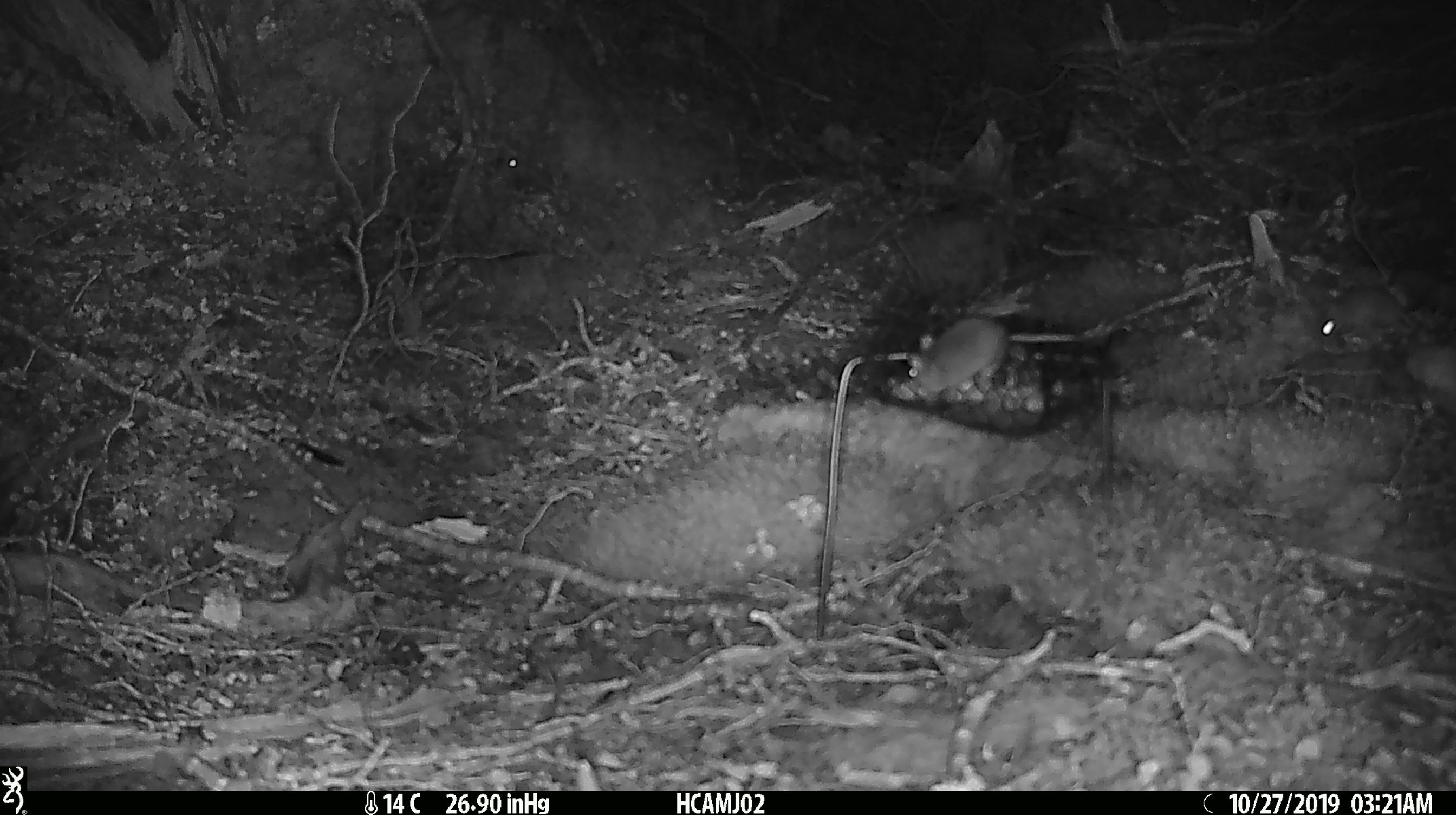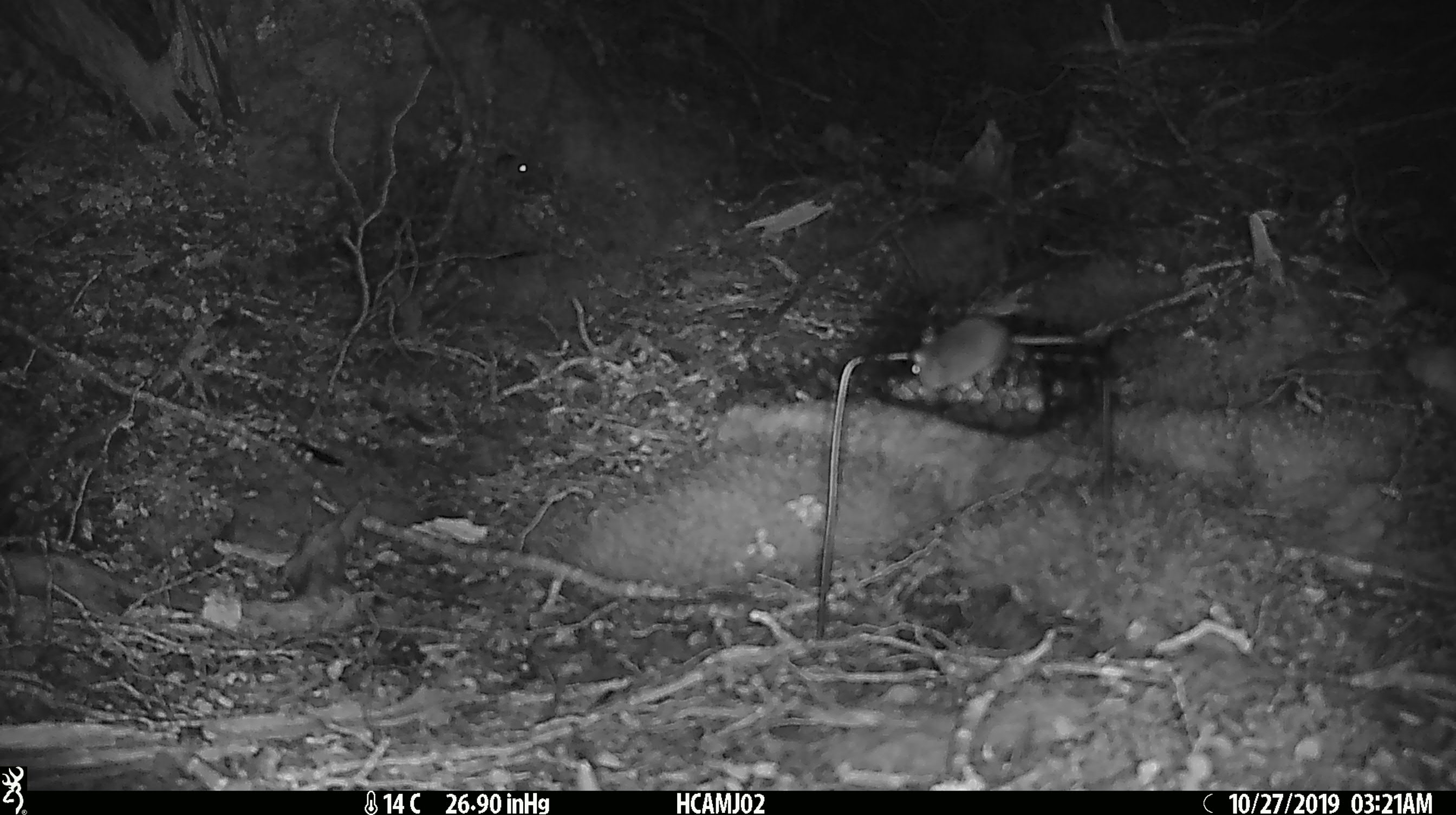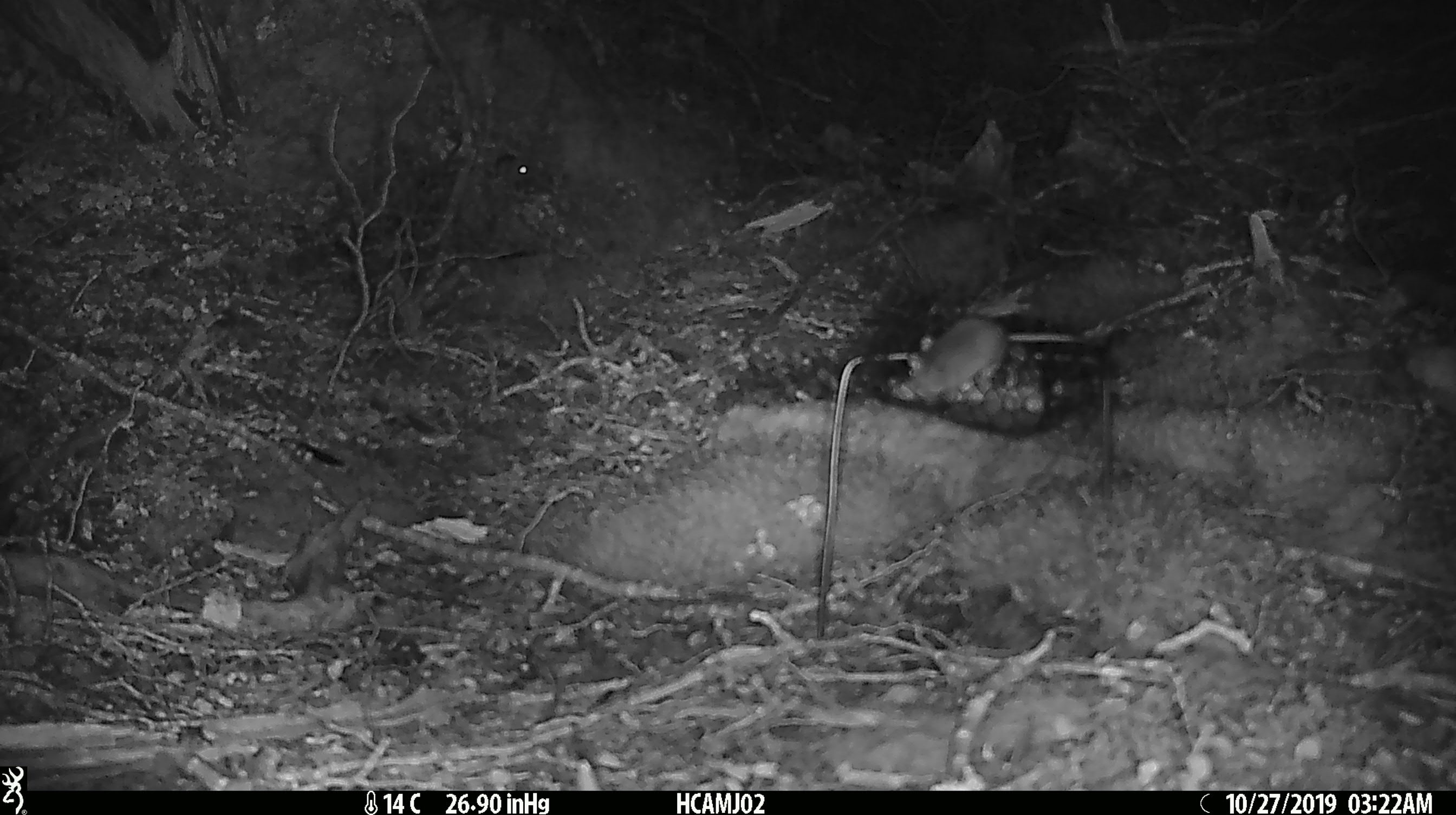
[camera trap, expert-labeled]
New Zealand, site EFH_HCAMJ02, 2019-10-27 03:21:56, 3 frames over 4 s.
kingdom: Animalia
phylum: Chordata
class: Mammalia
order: Rodentia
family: Muridae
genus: Mus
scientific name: Mus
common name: mouse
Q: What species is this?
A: Mouse (Mus).